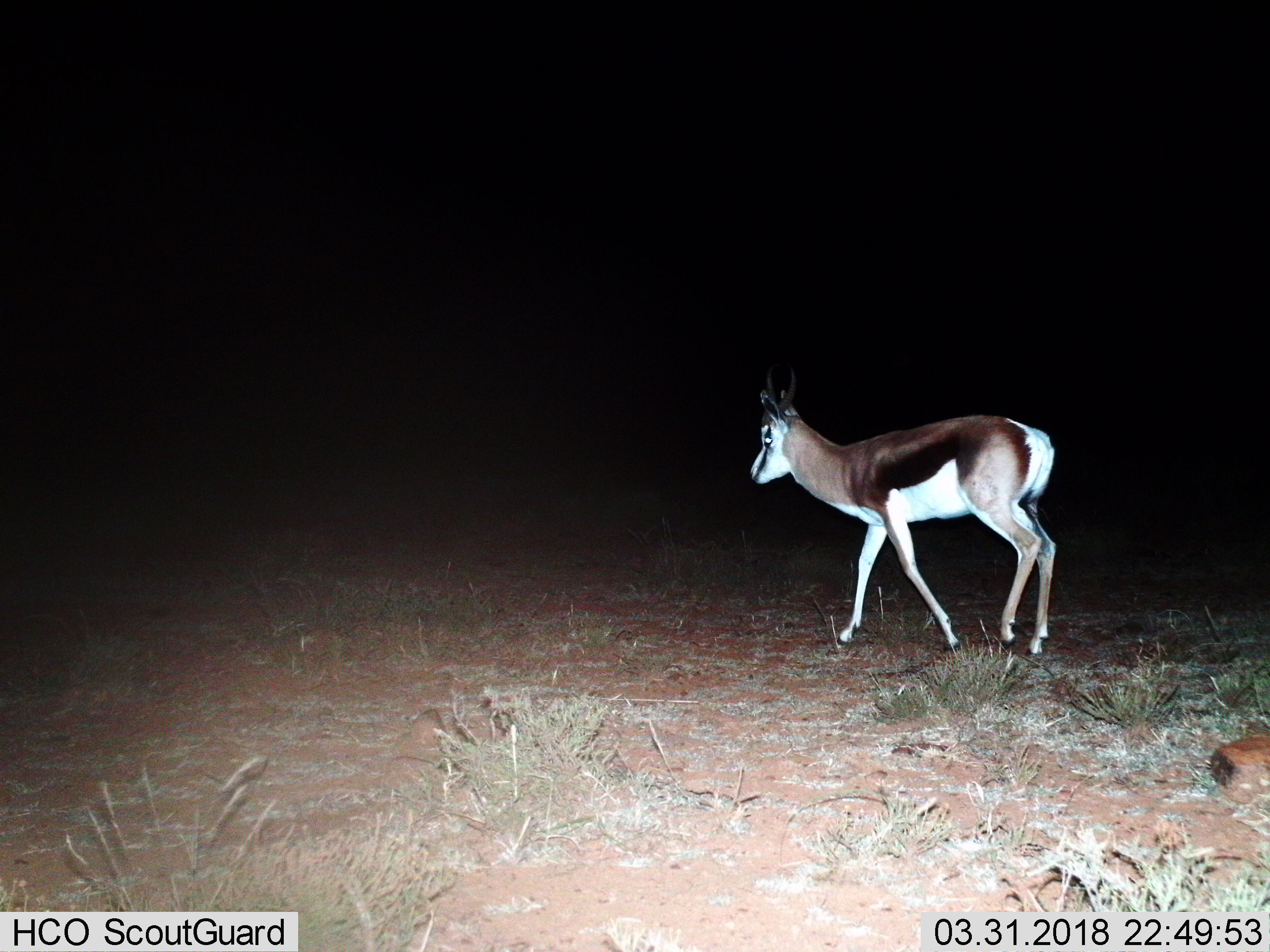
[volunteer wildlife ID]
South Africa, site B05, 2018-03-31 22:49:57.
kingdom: Animalia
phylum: Chordata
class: Mammalia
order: Artiodactyla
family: Bovidae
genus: Antidorcas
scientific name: Antidorcas marsupialis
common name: springbok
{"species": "springbok (Antidorcas marsupialis)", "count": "1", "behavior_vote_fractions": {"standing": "0%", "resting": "0%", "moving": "100%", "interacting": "0%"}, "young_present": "0%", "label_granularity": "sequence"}